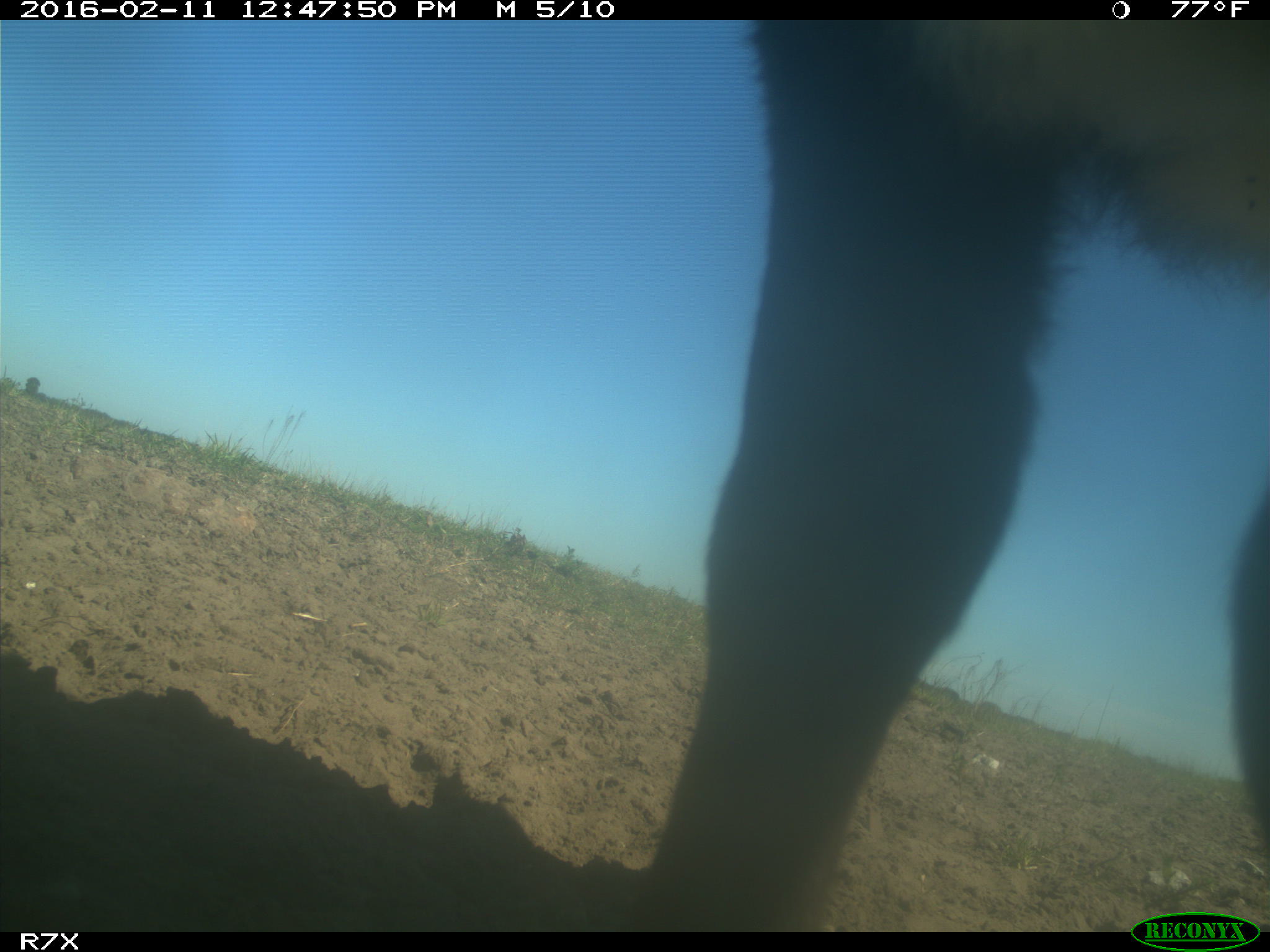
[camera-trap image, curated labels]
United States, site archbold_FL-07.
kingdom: Animalia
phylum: Chordata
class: Mammalia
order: Artiodactyla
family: Bovidae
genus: Bos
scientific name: Bos taurus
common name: domestic cow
Bos taurus (domestic cow).